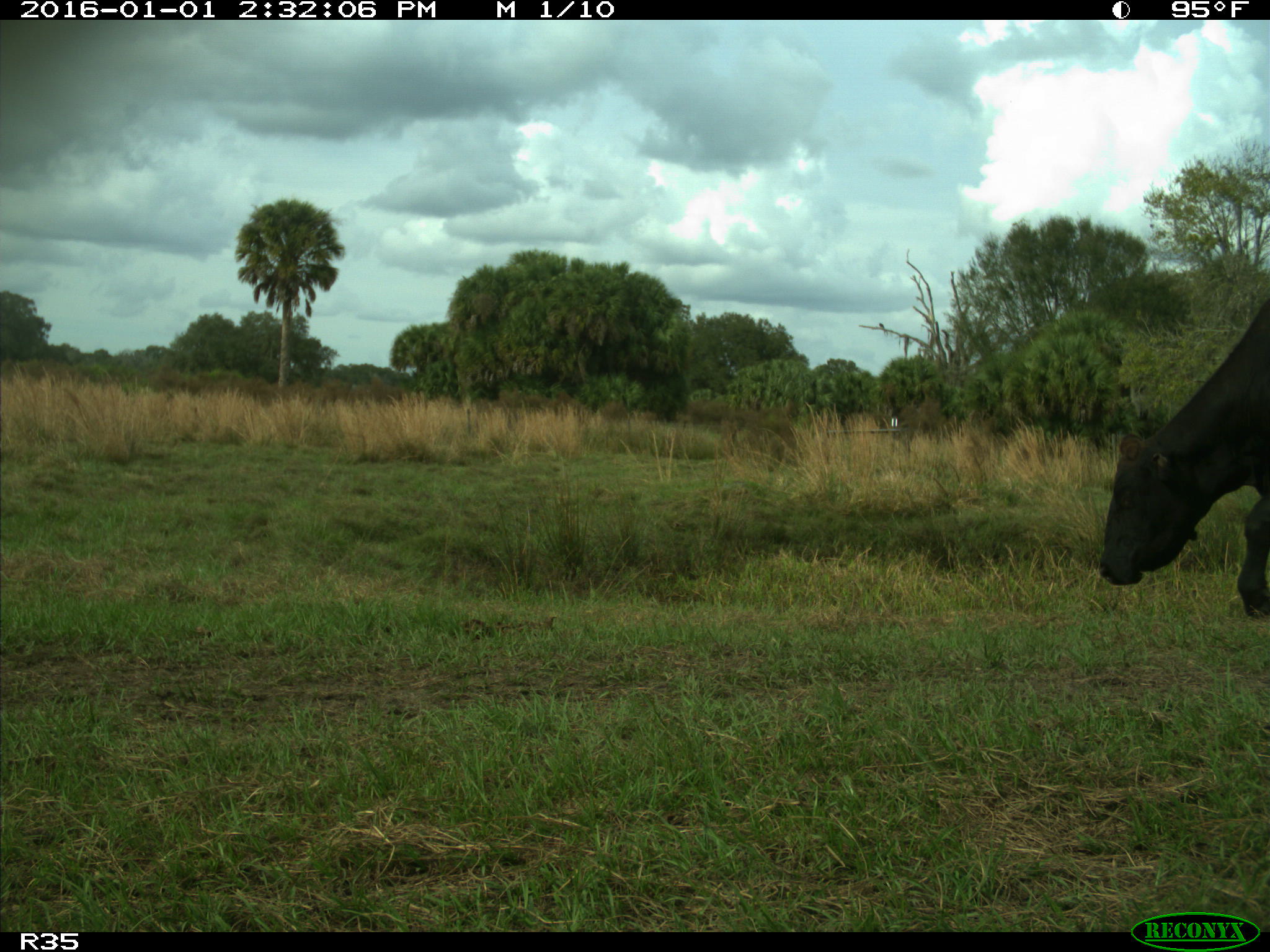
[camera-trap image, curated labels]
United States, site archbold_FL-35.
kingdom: Animalia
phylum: Chordata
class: Mammalia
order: Artiodactyla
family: Bovidae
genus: Bos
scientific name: Bos taurus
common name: domestic cow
Bos taurus (domestic cow).